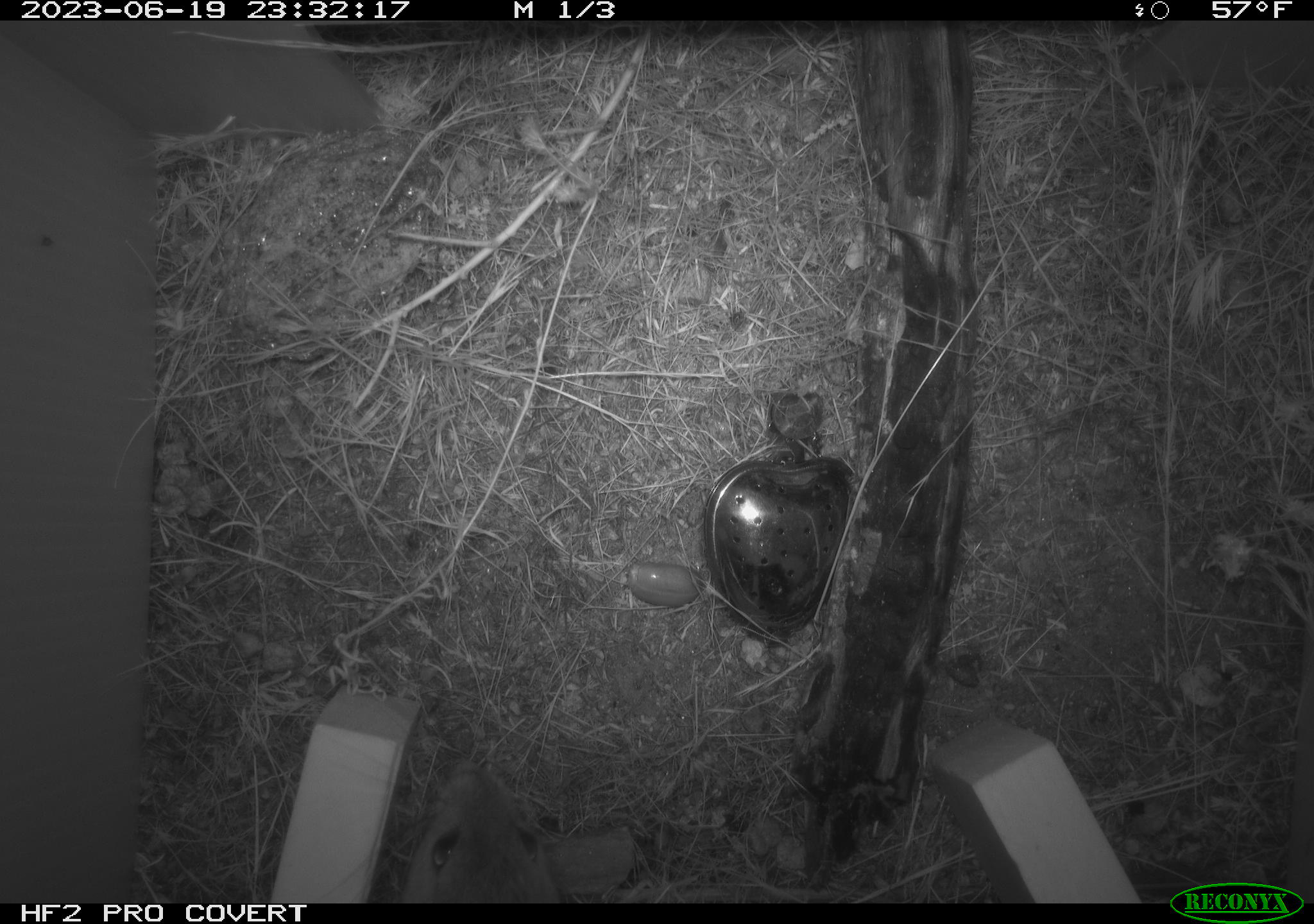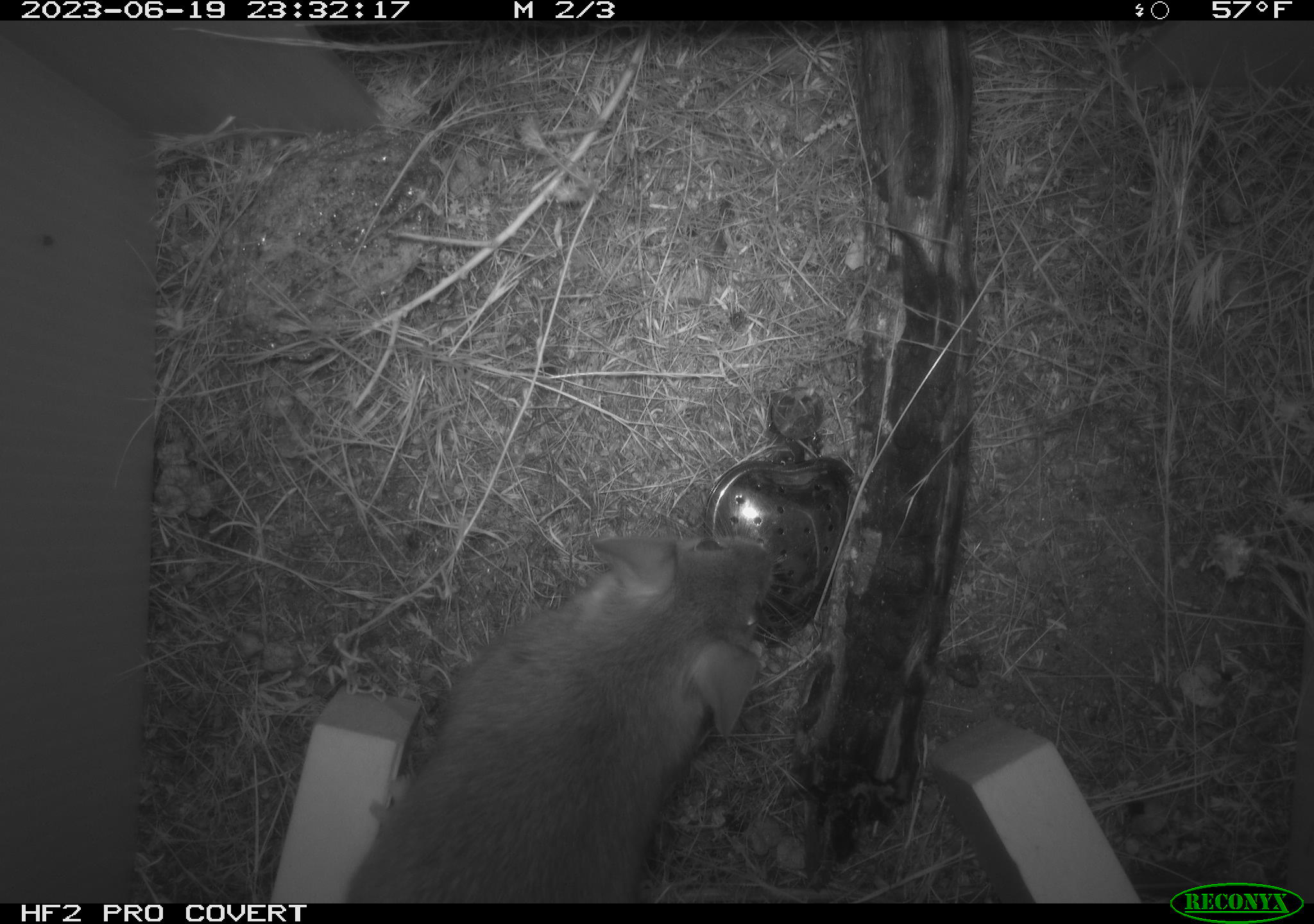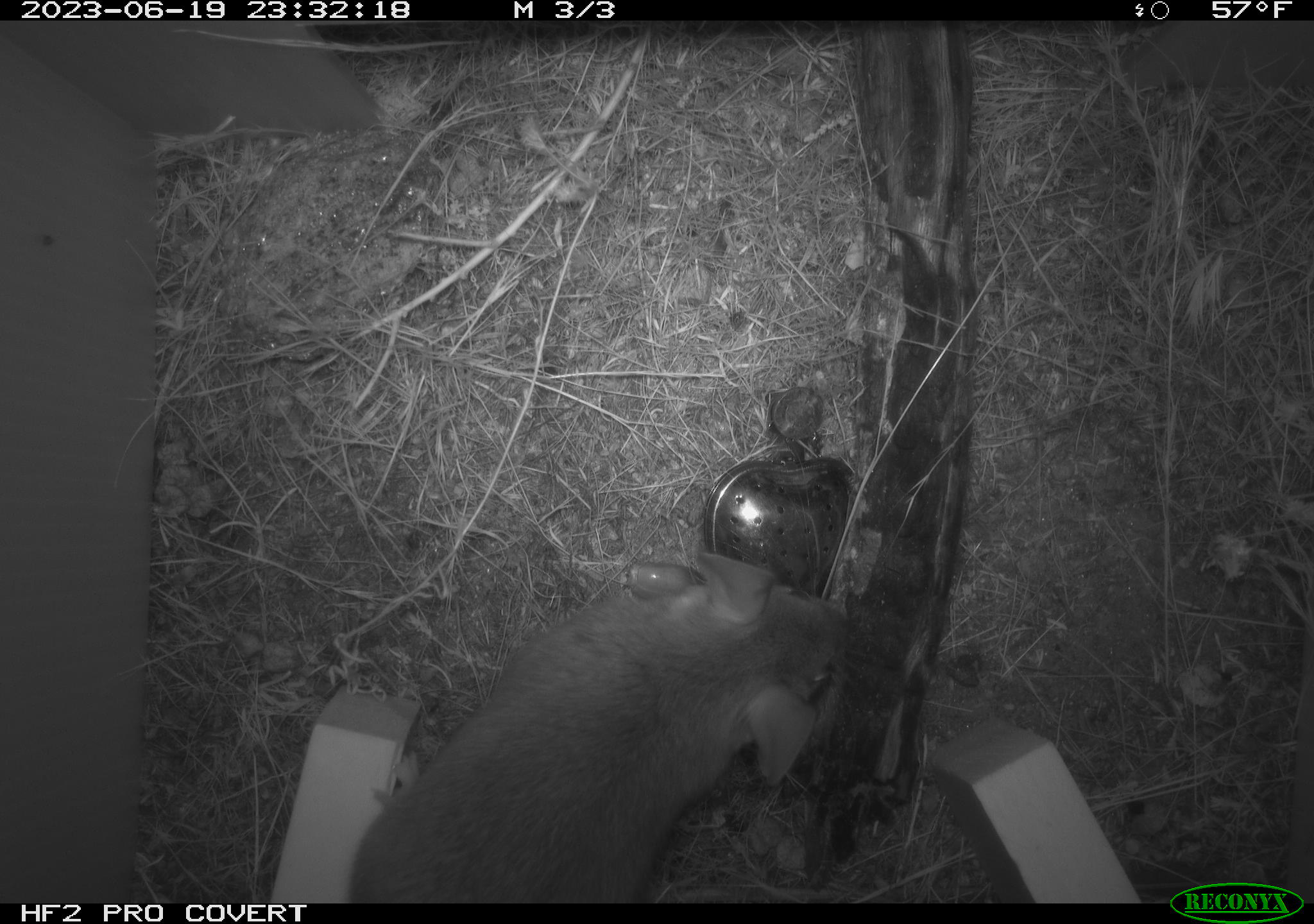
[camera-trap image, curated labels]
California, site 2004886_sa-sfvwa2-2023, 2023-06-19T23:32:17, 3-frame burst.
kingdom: Animalia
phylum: Chordata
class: Mammalia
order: Rodentia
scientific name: Rodentia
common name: woodrat or rat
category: woodrat or rat species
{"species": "woodrat or rat species (woodrat or rat) (Rodentia)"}